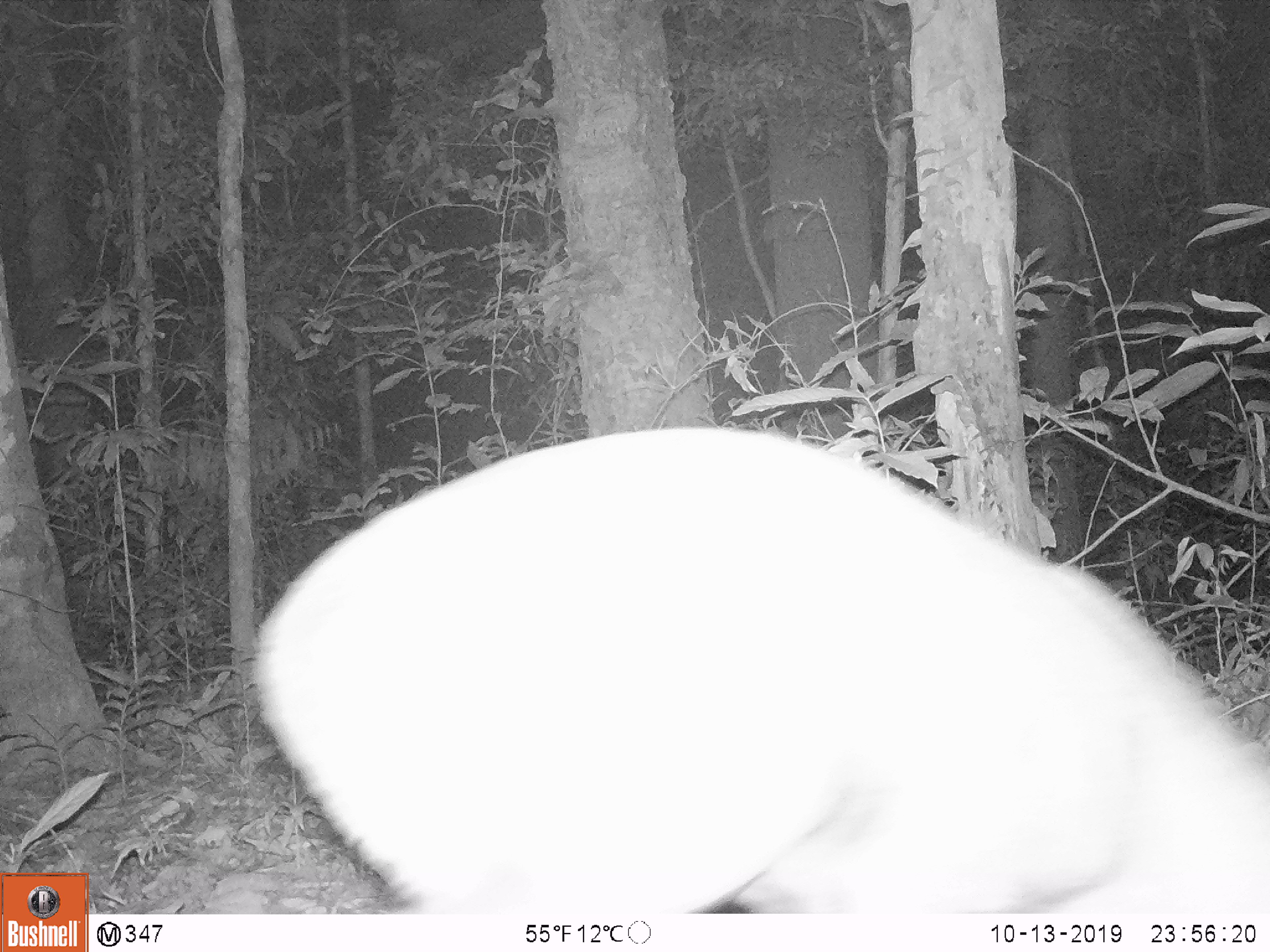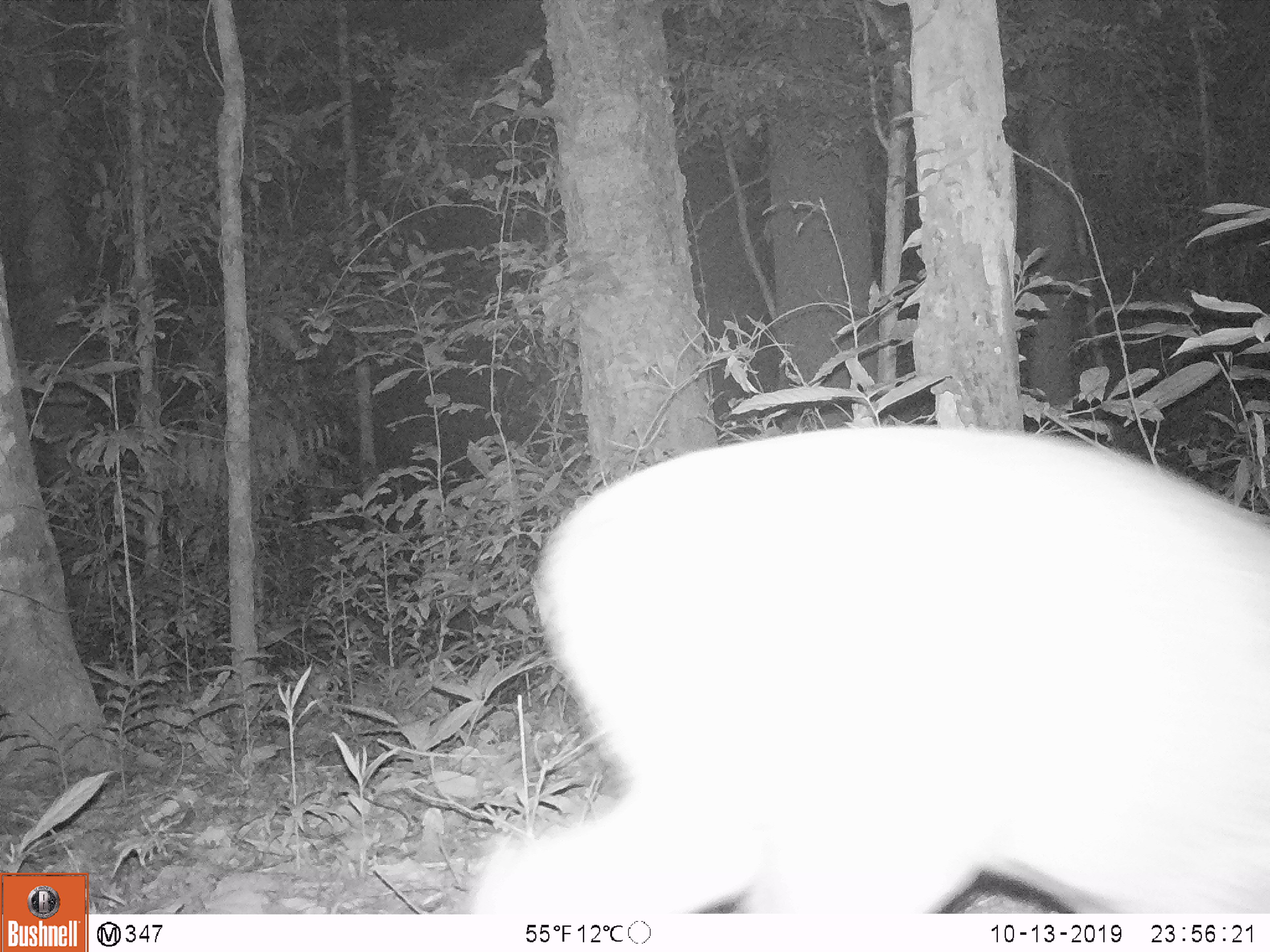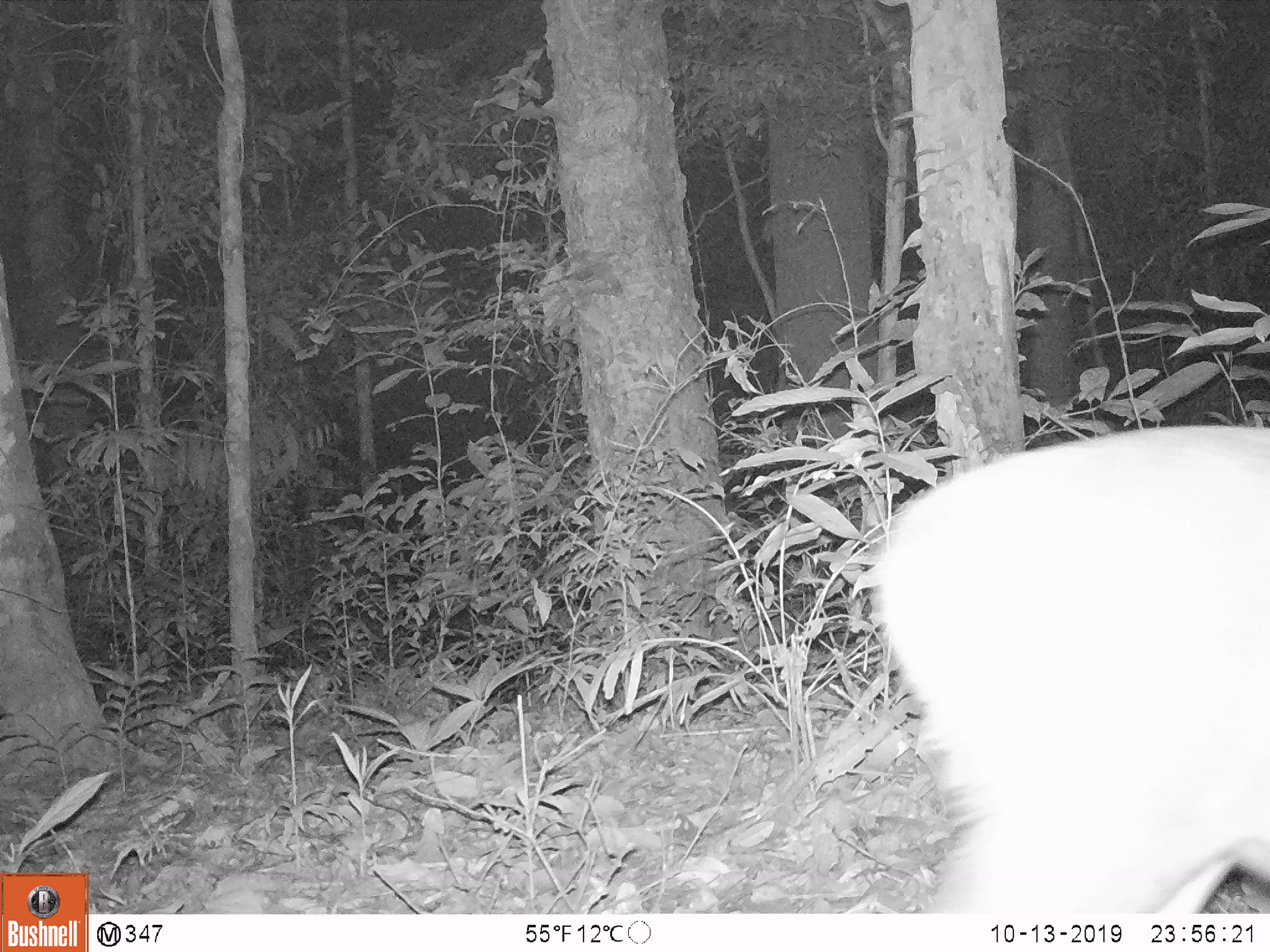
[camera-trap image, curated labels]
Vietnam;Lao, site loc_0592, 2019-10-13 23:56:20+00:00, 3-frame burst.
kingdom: Animalia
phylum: Chordata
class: Mammalia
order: Artiodactyla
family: Cervidae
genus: Muntiacus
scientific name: Muntiacus rooseveltorum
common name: roosevelt's muntjac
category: roosevelts muntjac group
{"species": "roosevelts muntjac group (roosevelt's muntjac) (Muntiacus rooseveltorum)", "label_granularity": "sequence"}